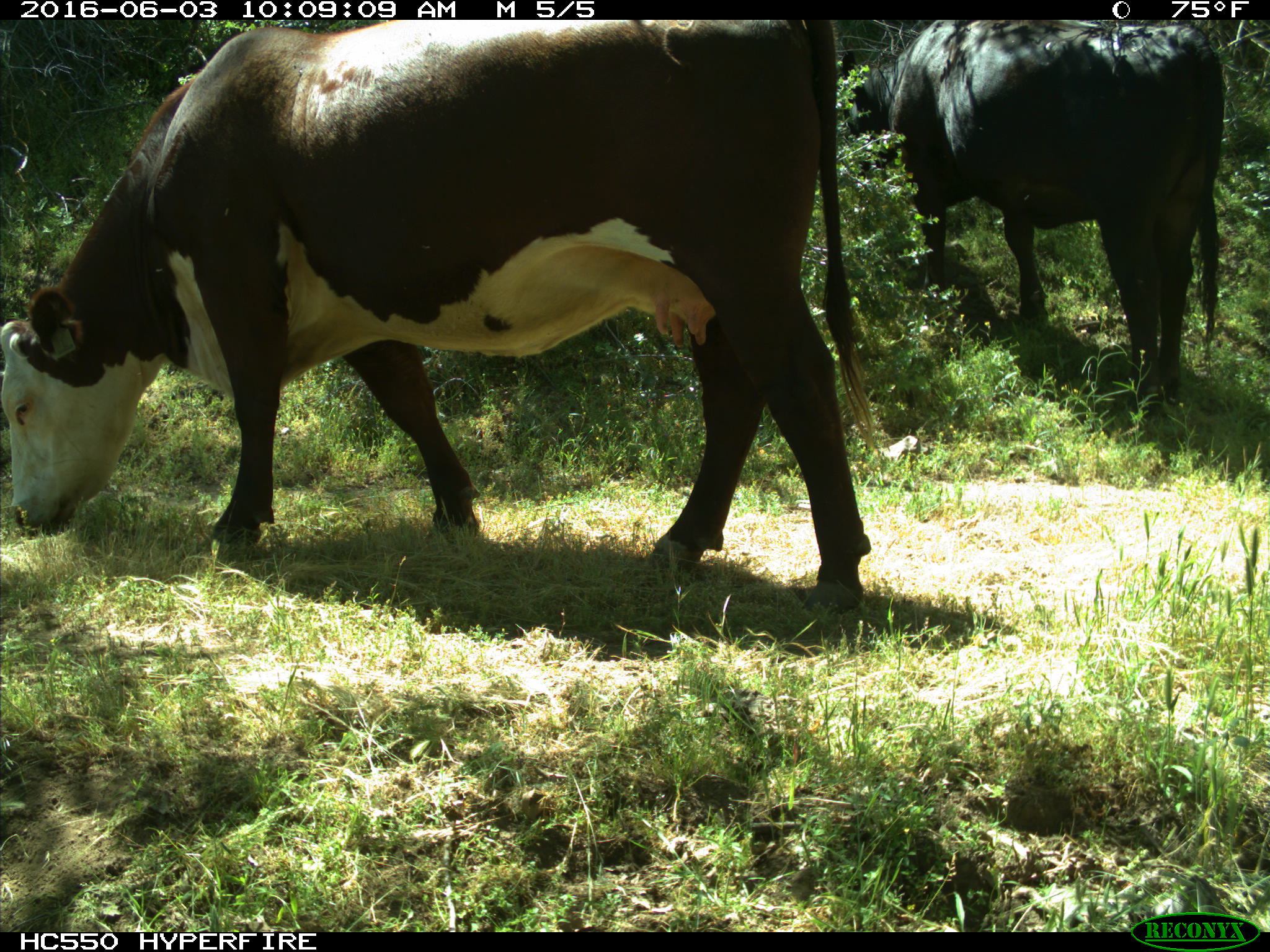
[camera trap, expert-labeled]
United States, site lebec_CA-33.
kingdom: Animalia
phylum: Chordata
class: Mammalia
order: Artiodactyla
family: Bovidae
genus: Bos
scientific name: Bos taurus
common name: domestic cow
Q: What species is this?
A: Bos taurus (domestic cow).